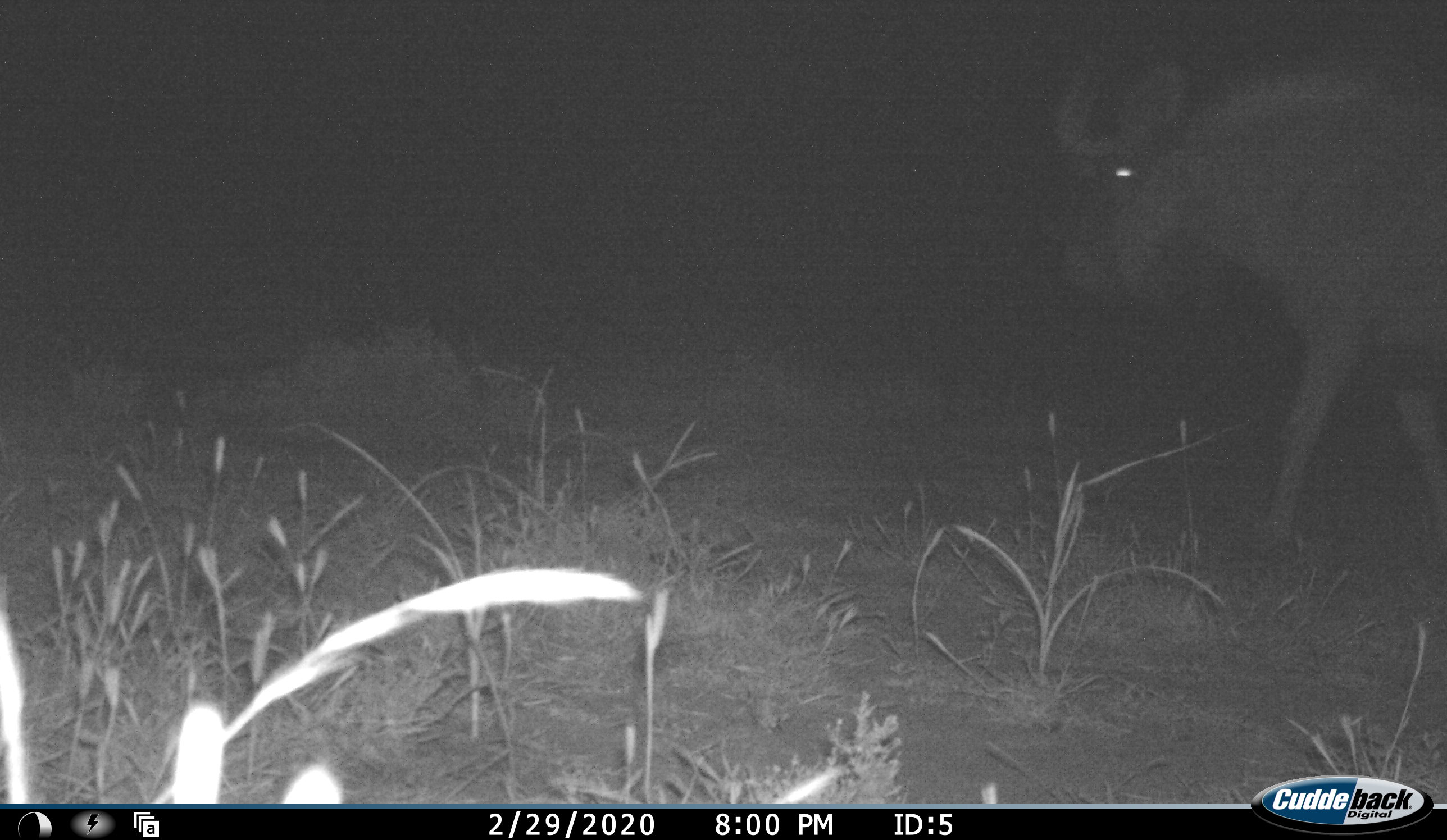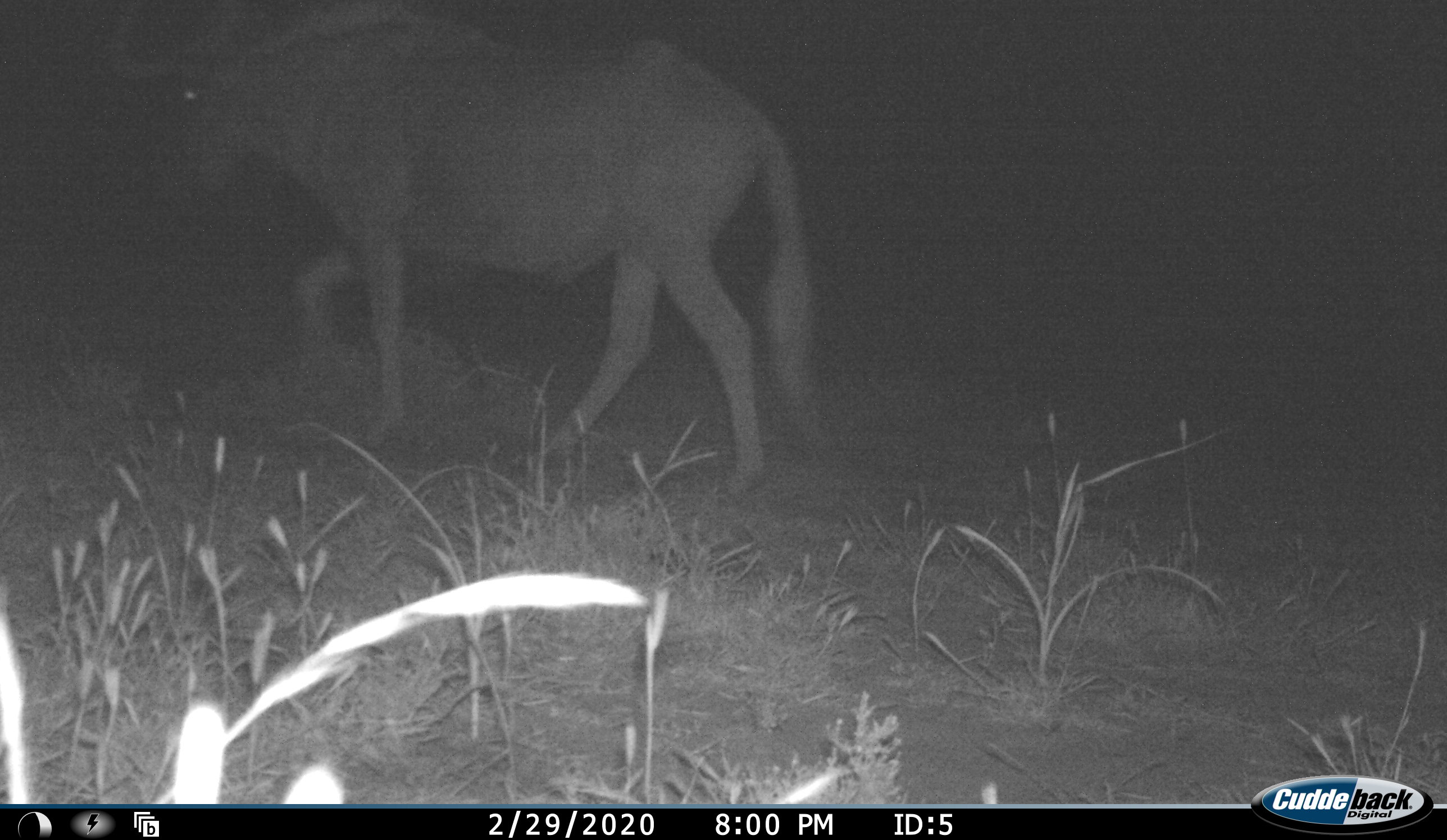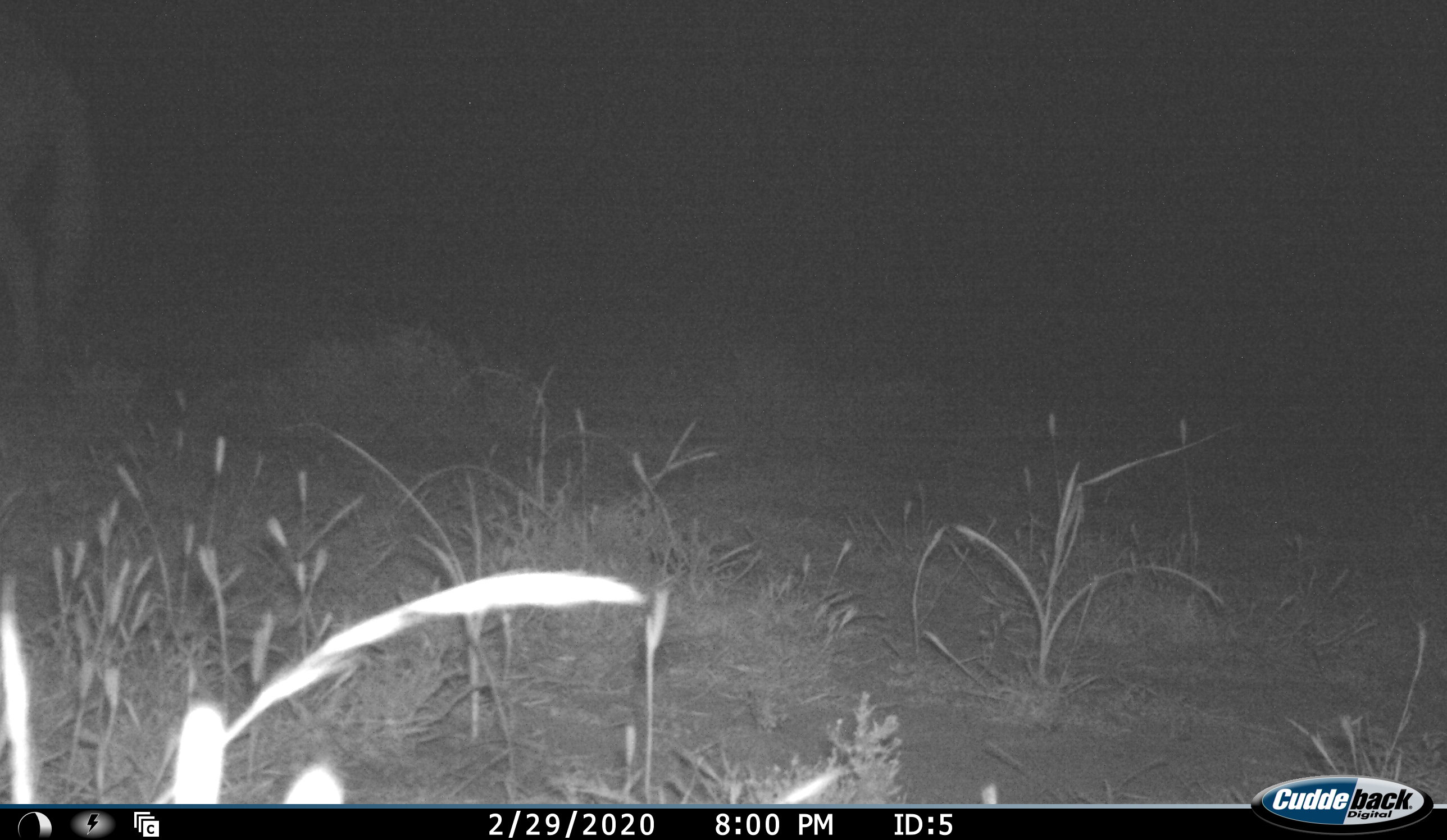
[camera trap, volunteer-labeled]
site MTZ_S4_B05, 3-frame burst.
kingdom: Animalia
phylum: Chordata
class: Mammalia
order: Artiodactyla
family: Bovidae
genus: Connochaetes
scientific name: Connochaetes gnou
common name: black wildebeest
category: wildebeestblack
Wildebeestblack (black wildebeest) (Connochaetes gnou), count 1. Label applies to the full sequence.